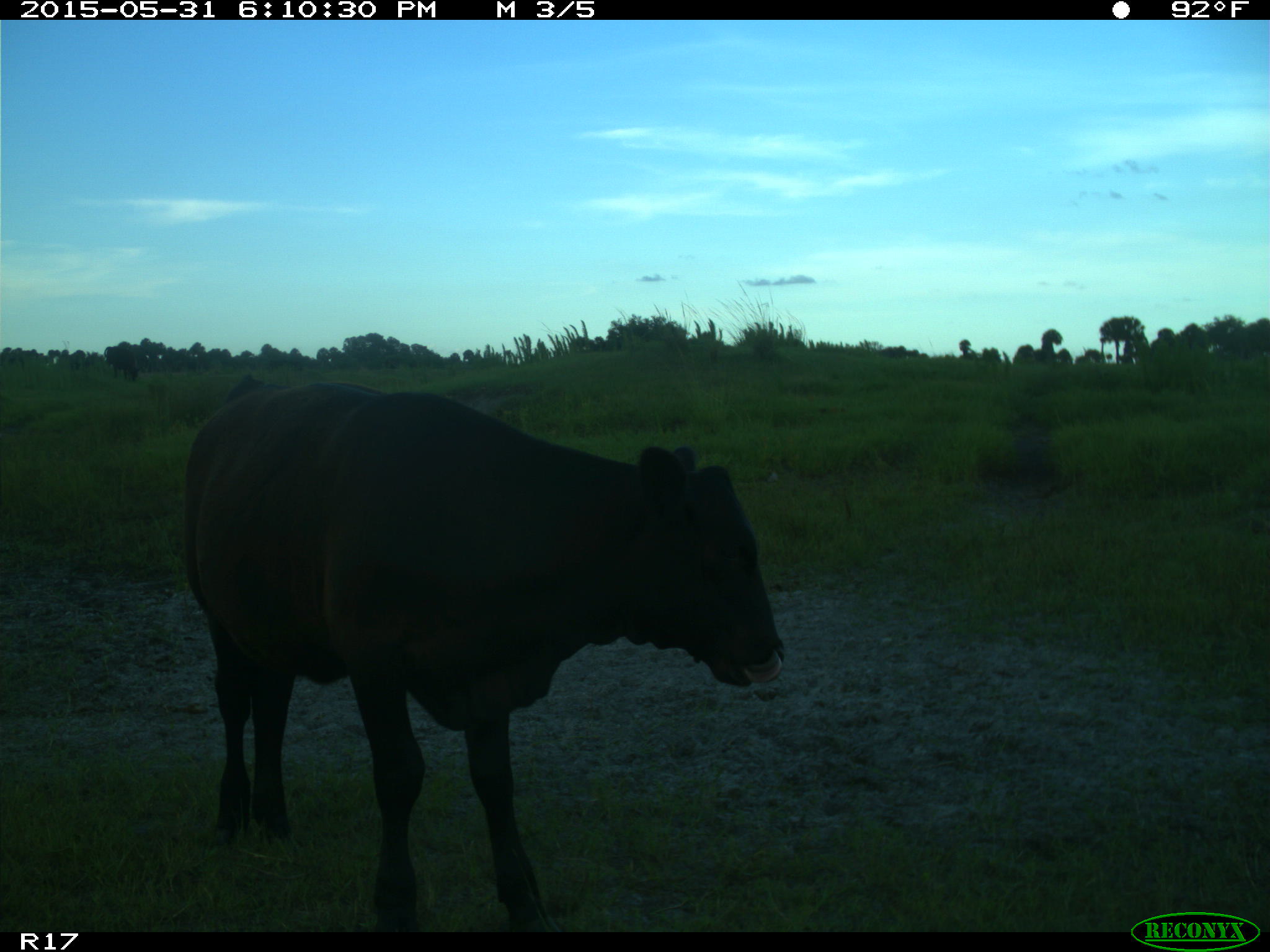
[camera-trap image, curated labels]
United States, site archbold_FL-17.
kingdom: Animalia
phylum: Chordata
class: Mammalia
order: Artiodactyla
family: Bovidae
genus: Bos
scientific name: Bos taurus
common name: domestic cow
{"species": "Bos taurus (domestic cow)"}